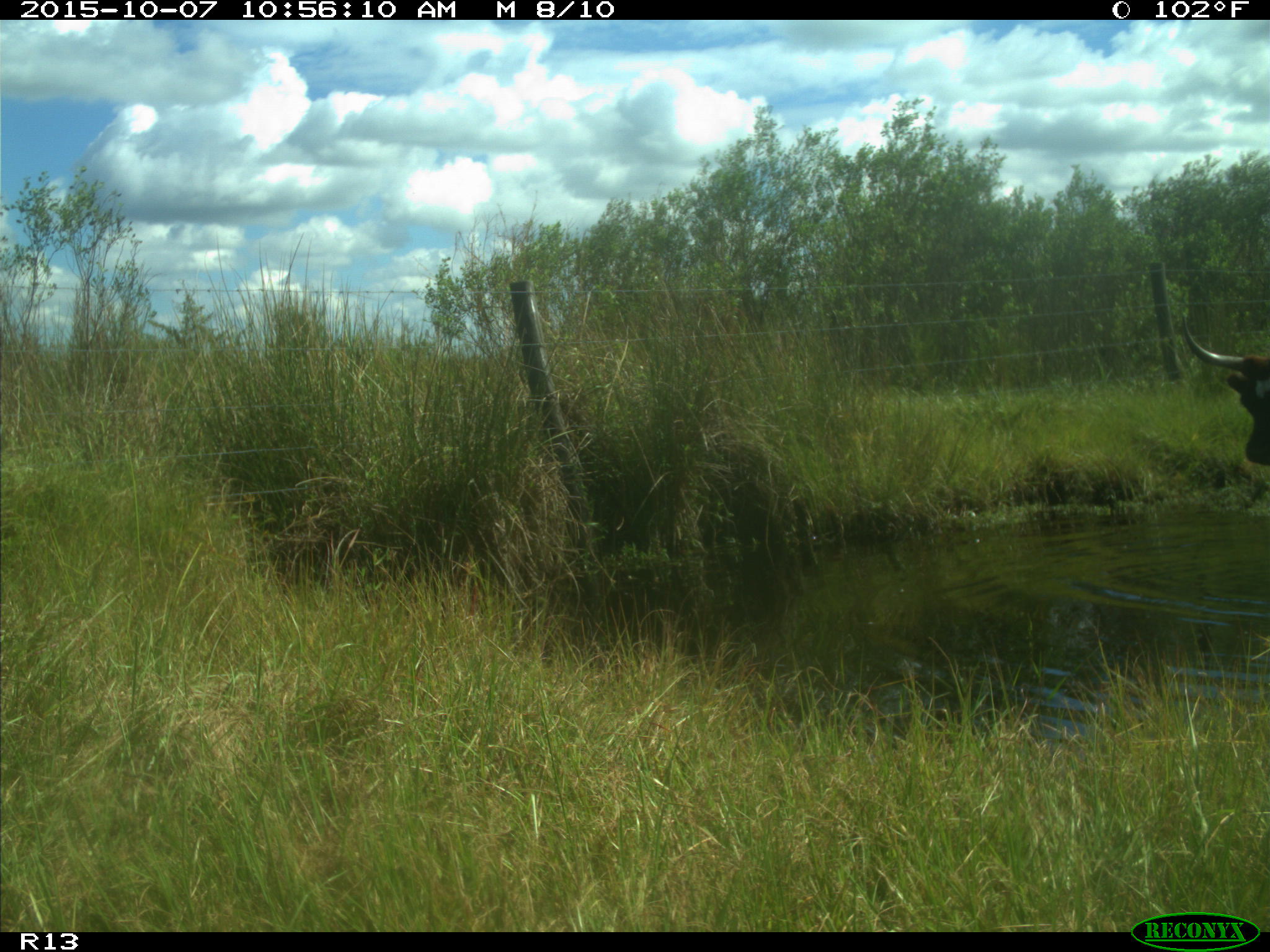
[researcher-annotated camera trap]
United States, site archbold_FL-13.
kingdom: Animalia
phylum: Chordata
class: Mammalia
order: Artiodactyla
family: Bovidae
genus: Bos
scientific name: Bos taurus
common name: domestic cow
Bos taurus (domestic cow).